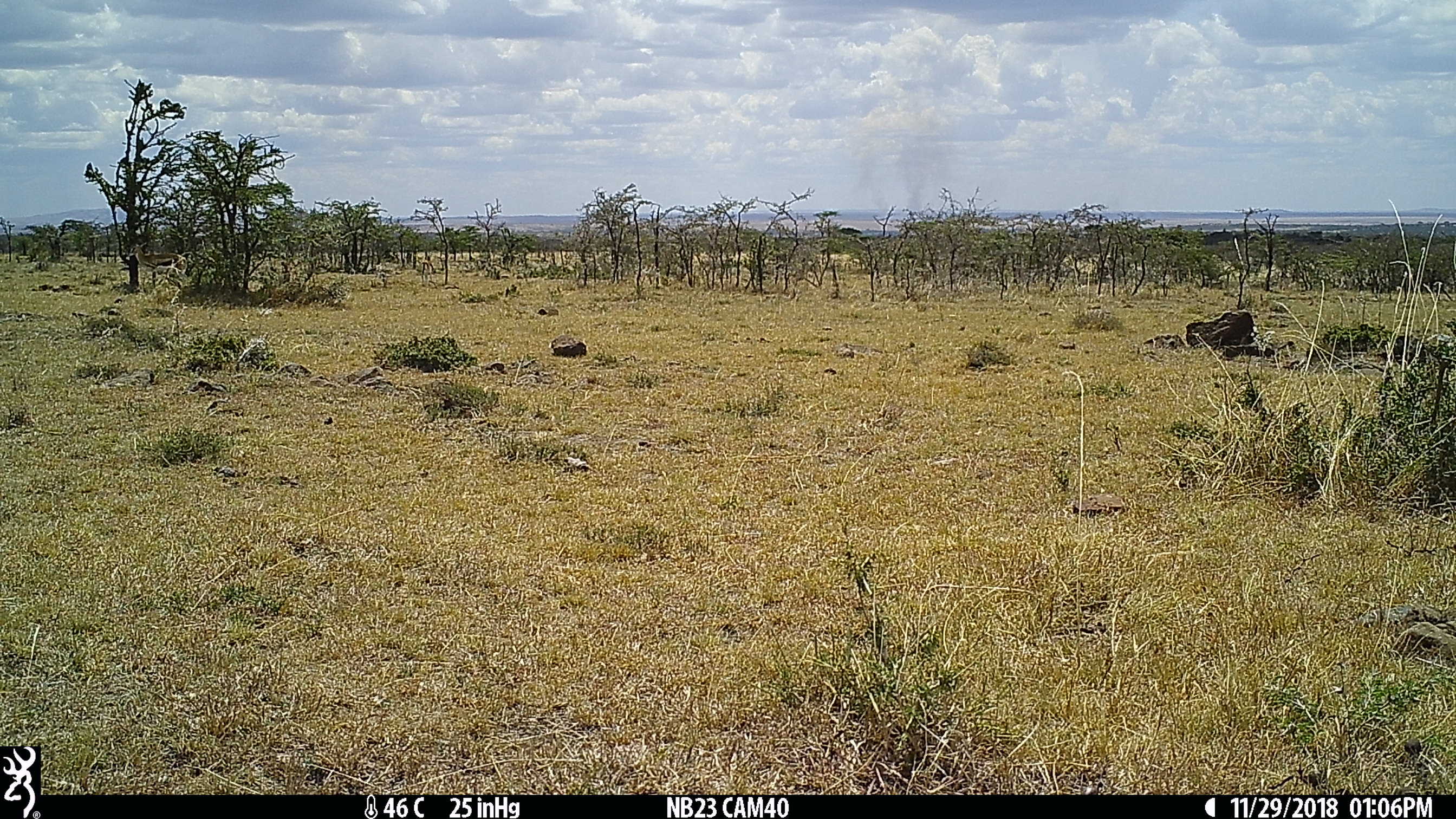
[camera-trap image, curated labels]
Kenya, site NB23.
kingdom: Animalia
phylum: Chordata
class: Mammalia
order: Artiodactyla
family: Bovidae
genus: Eudorcas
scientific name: Eudorcas thomsonii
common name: thomon's gazelle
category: gazelle thomsons